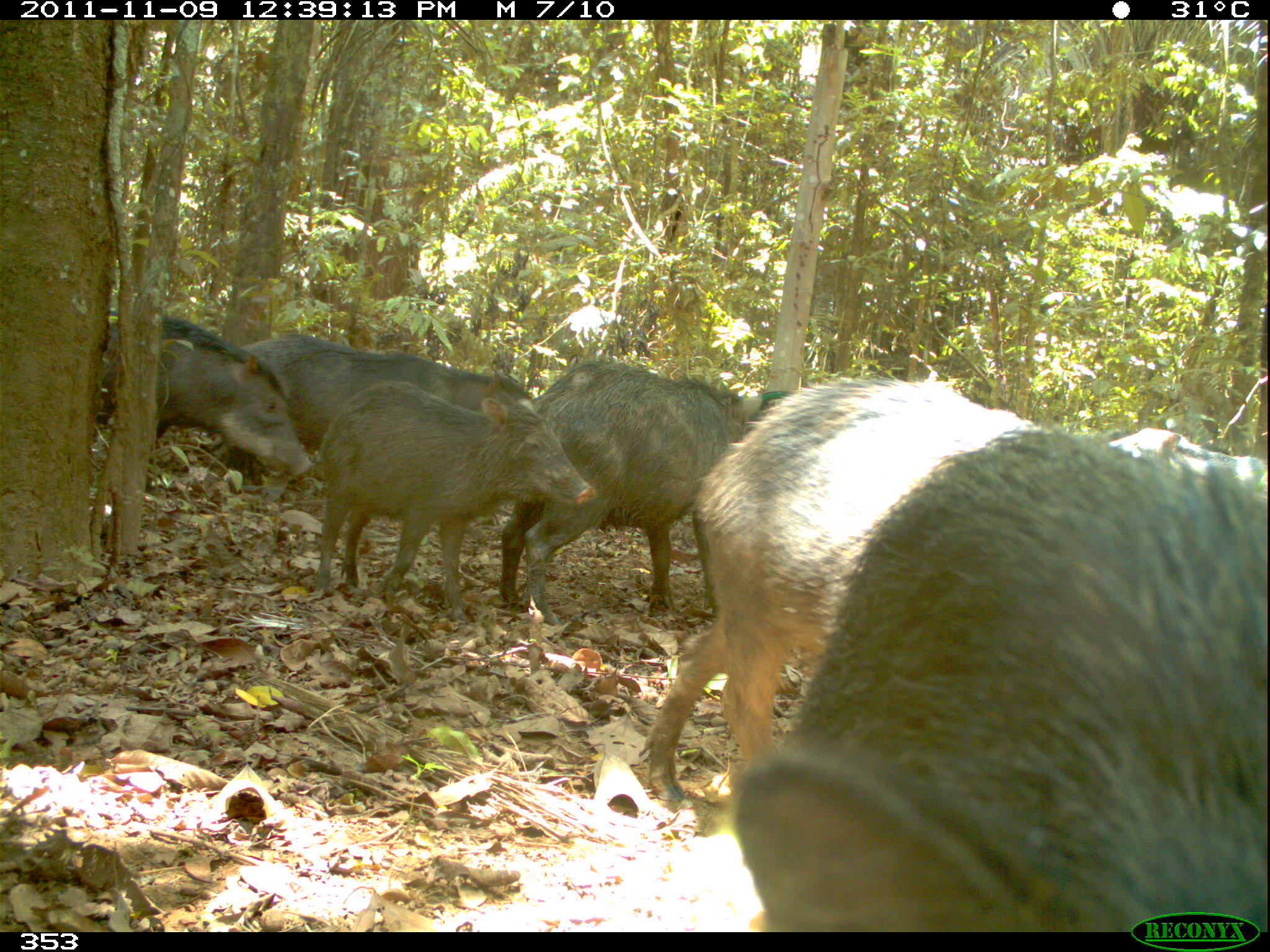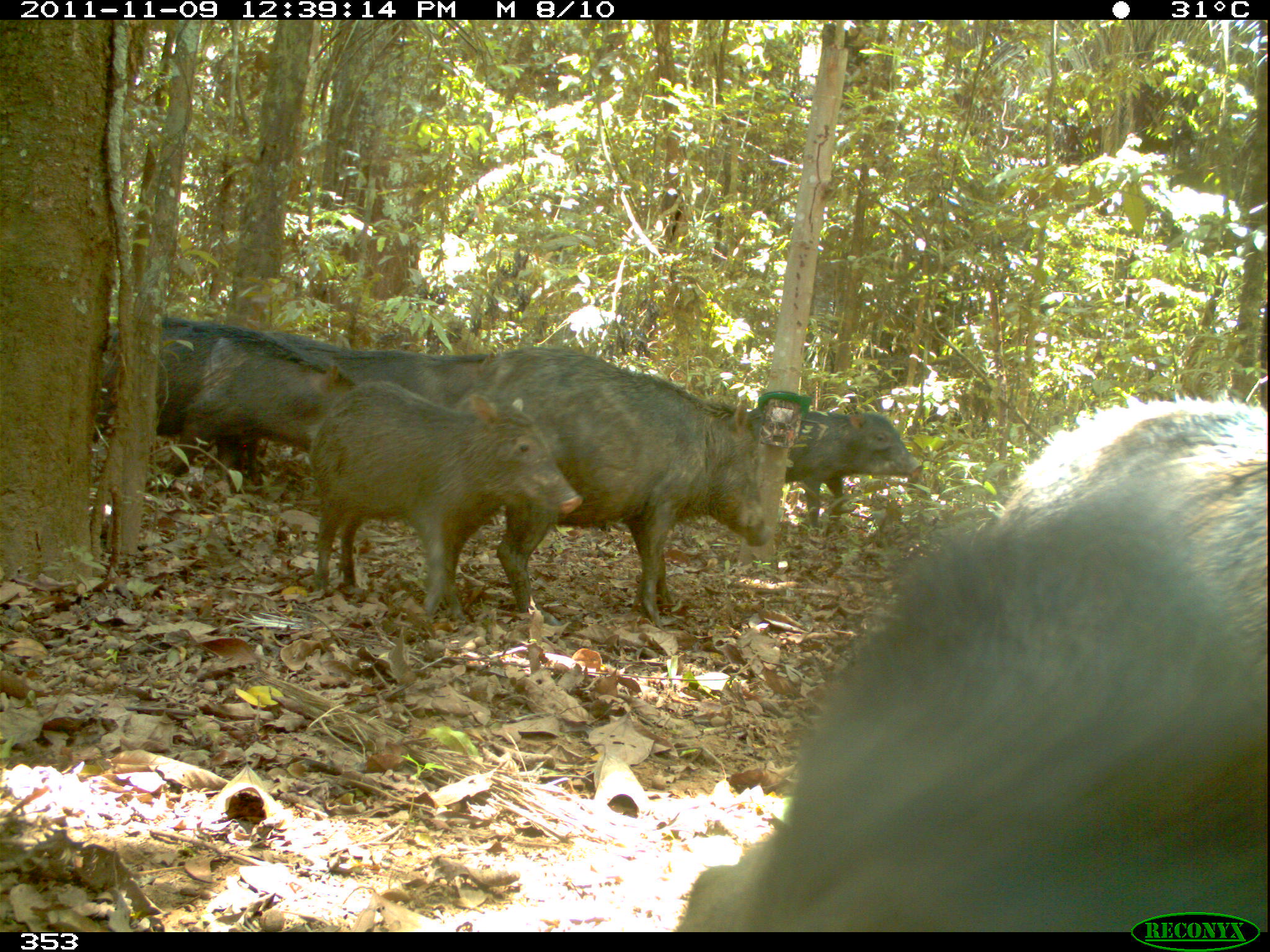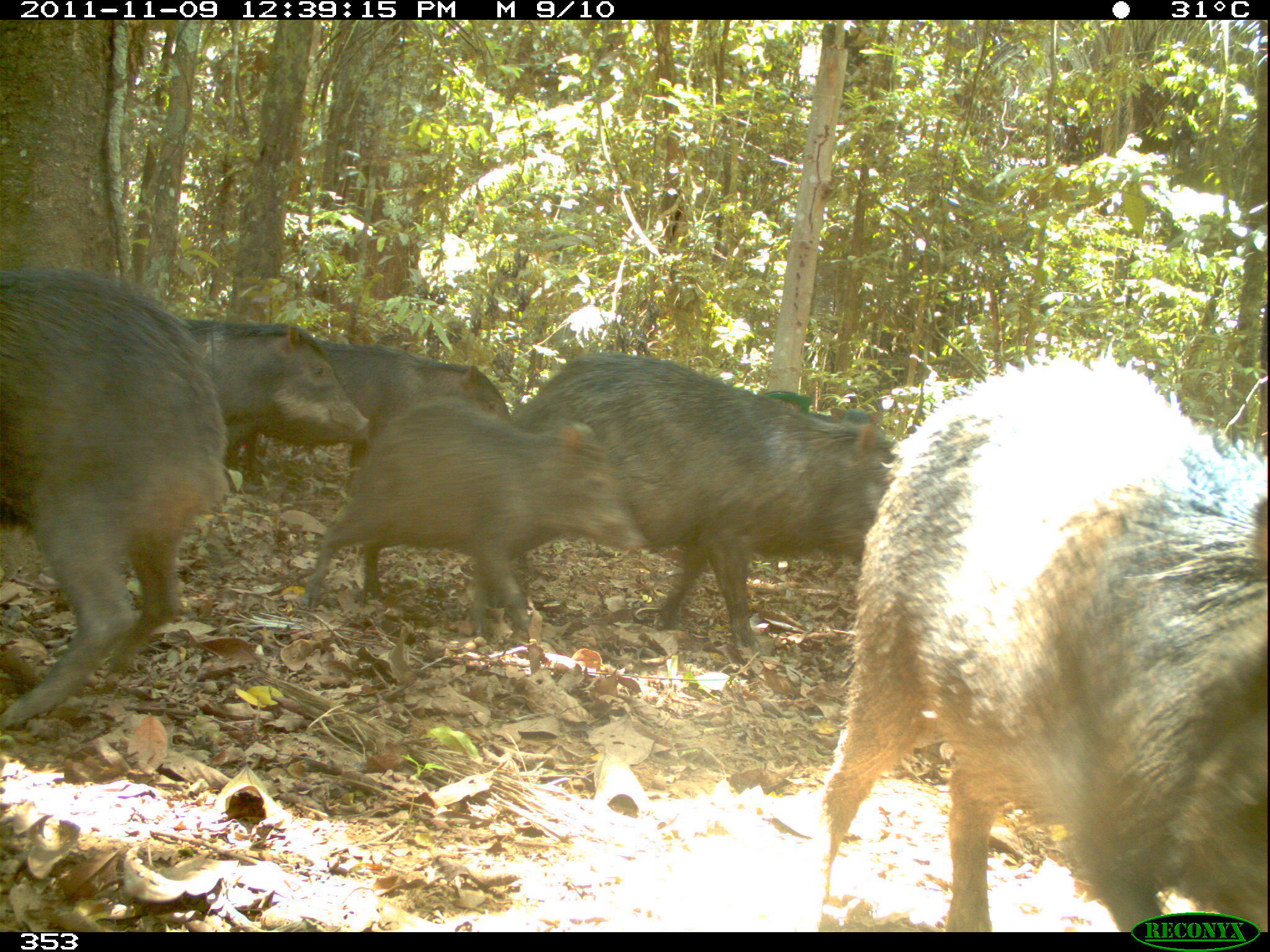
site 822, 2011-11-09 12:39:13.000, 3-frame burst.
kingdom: Animalia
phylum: Chordata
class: Mammalia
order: Artiodactyla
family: Tayassuidae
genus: Tayassu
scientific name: Tayassu pecari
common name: white-lipped peccary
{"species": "Tayassu pecari (white-lipped peccary)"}